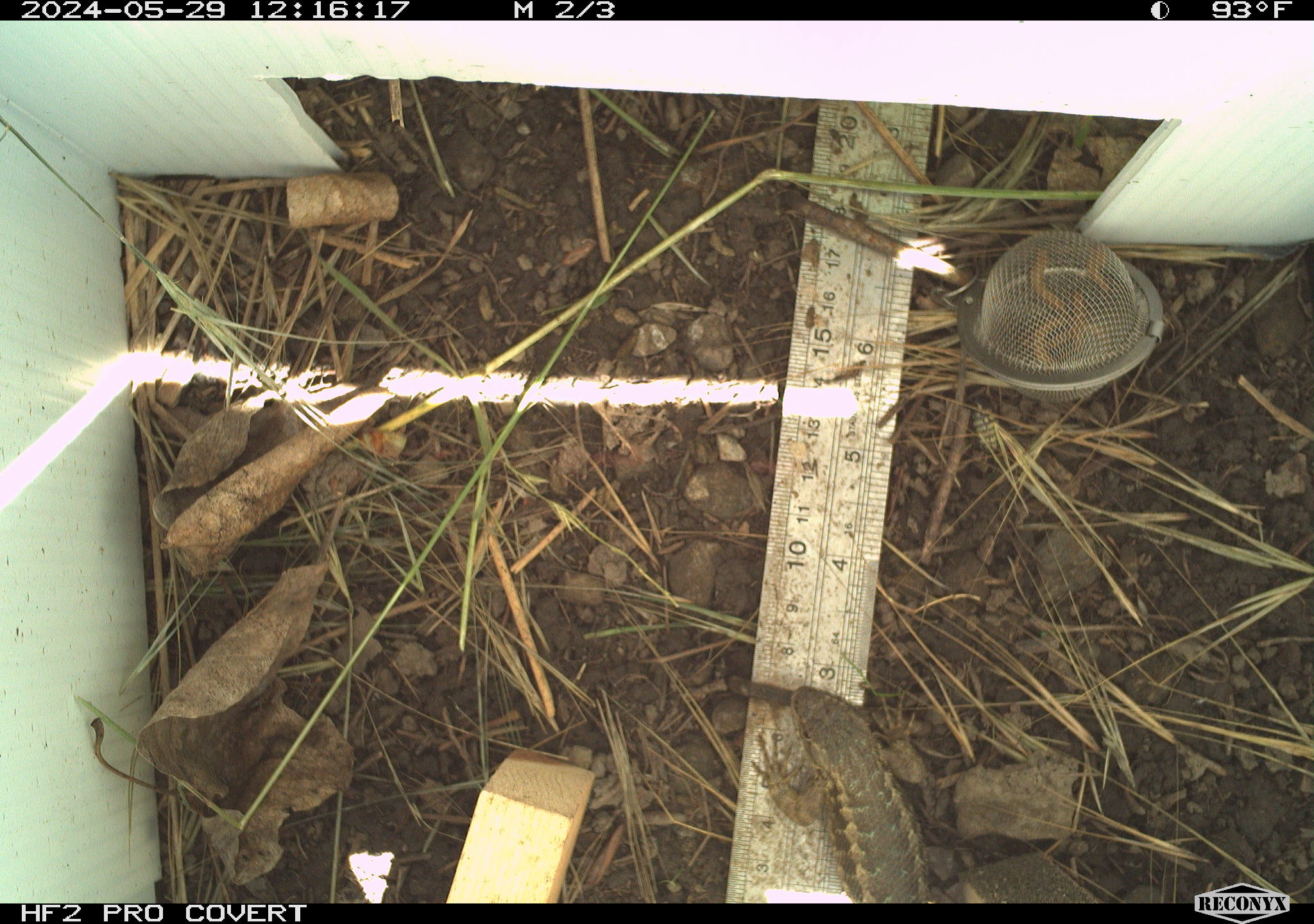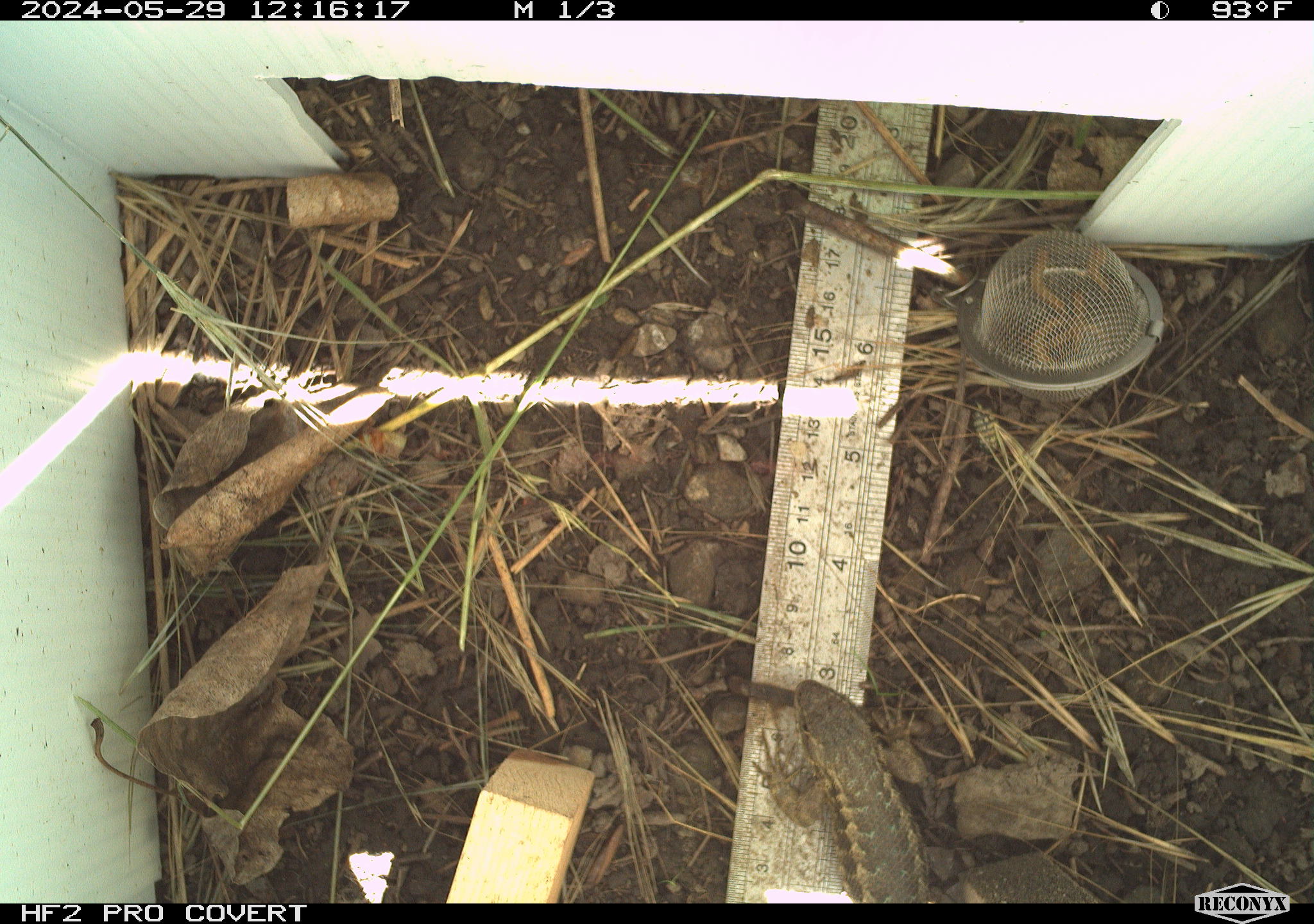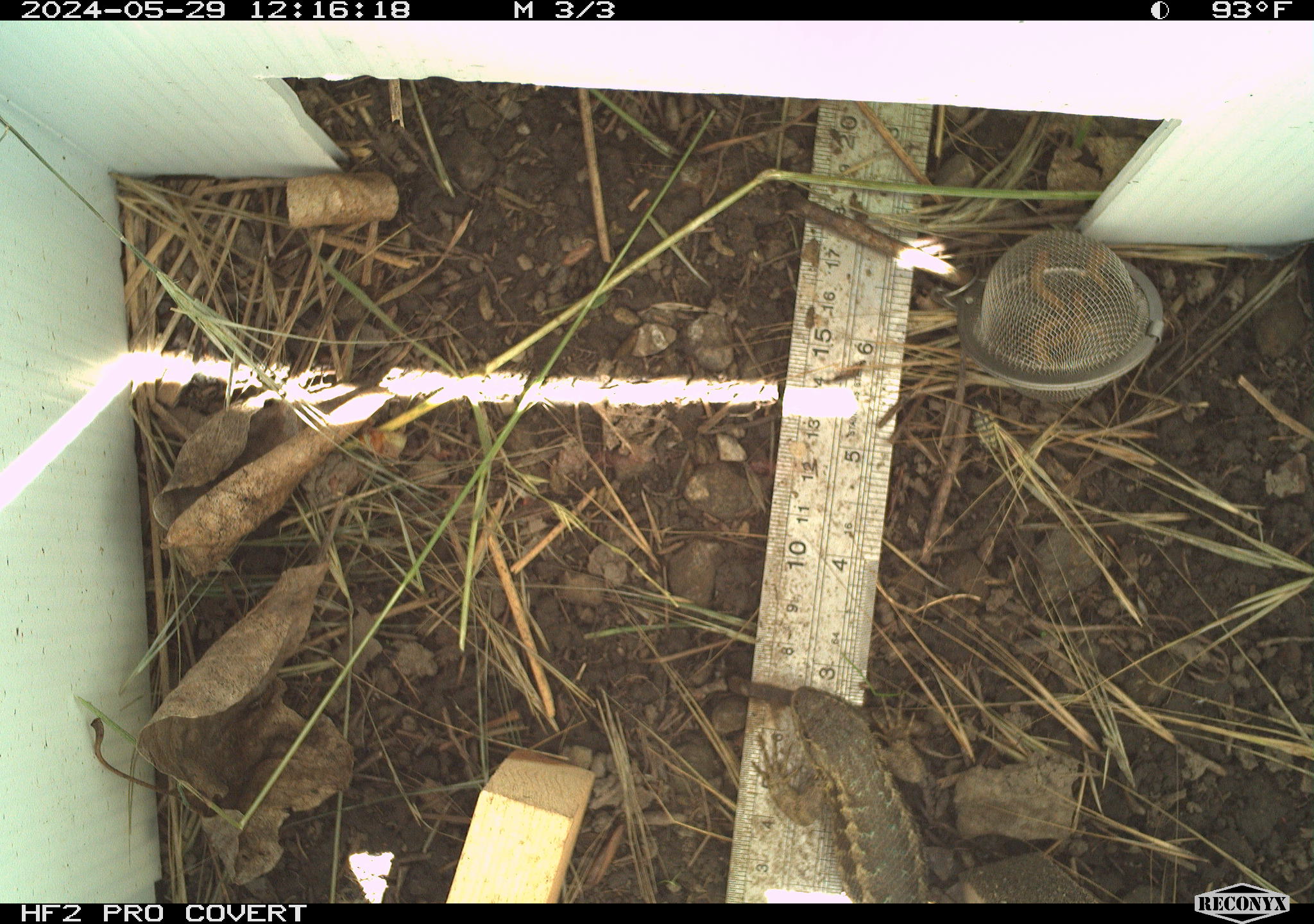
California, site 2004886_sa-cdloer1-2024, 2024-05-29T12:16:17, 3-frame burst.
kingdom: Animalia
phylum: Chordata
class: Reptilia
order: Squamata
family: Phrynosomatidae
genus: Sceloporus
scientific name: Sceloporus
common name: spiny lizards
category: sceloporus species